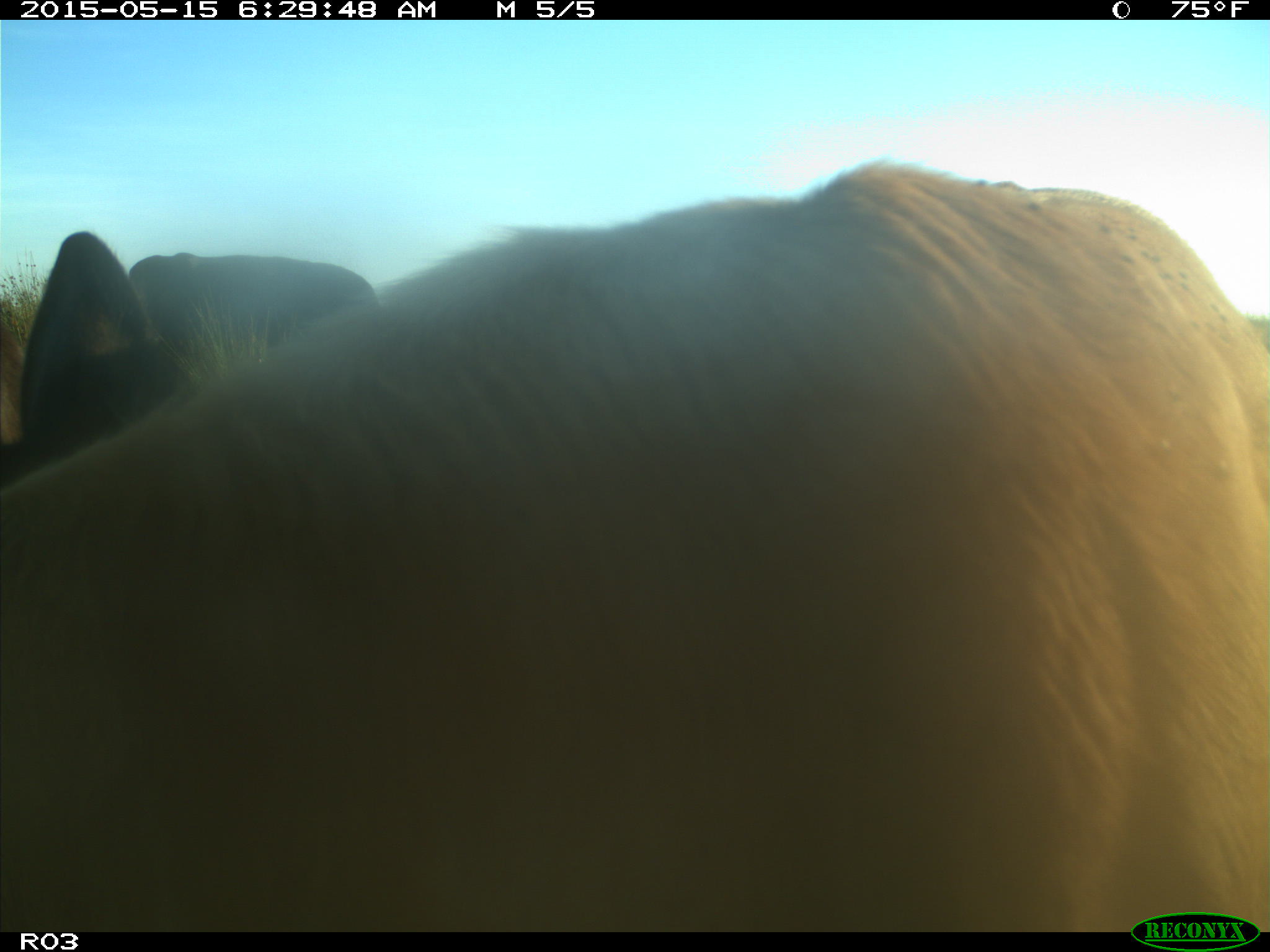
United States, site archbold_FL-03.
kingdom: Animalia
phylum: Chordata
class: Mammalia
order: Artiodactyla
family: Bovidae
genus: Bos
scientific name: Bos taurus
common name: domestic cow